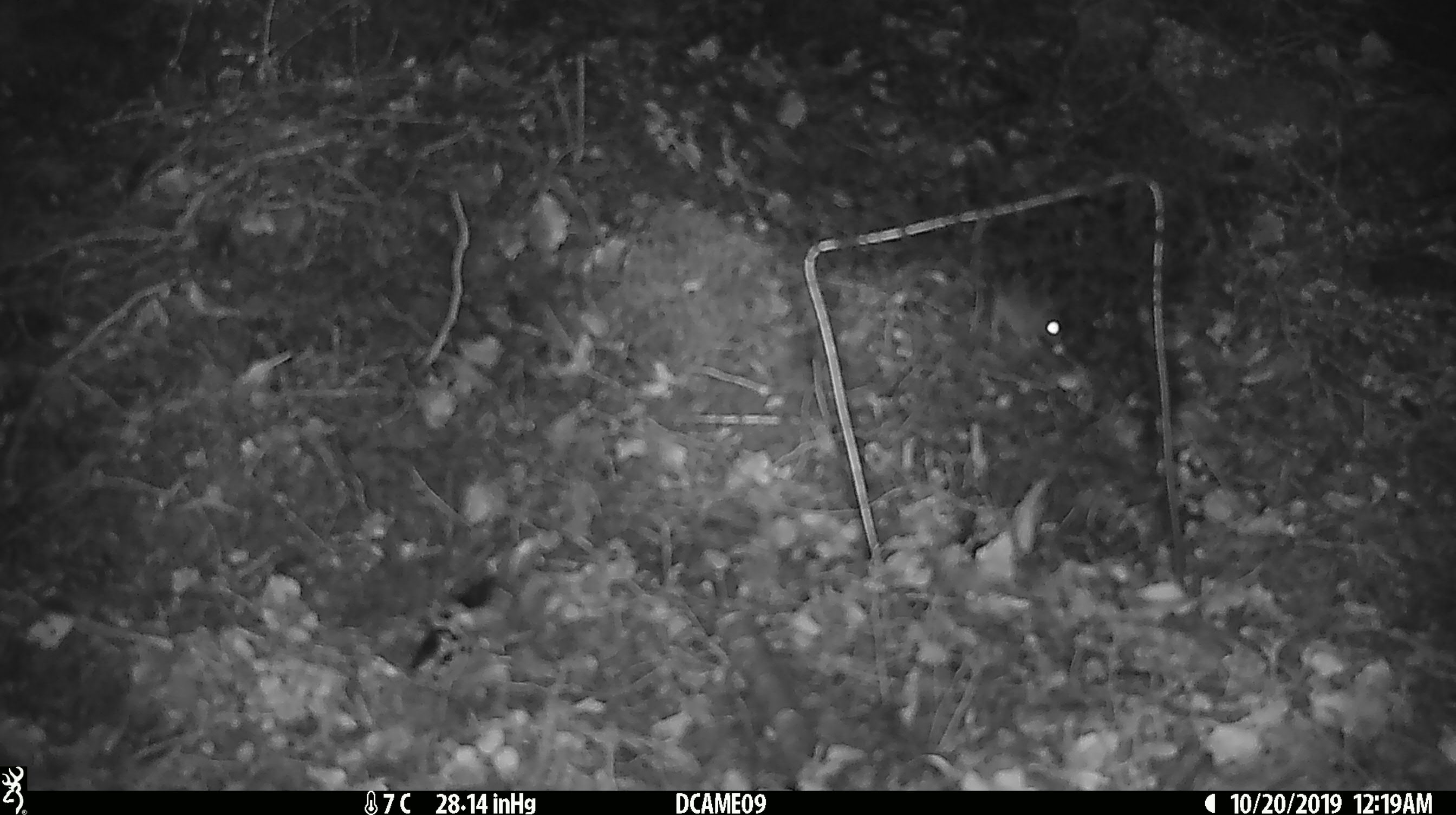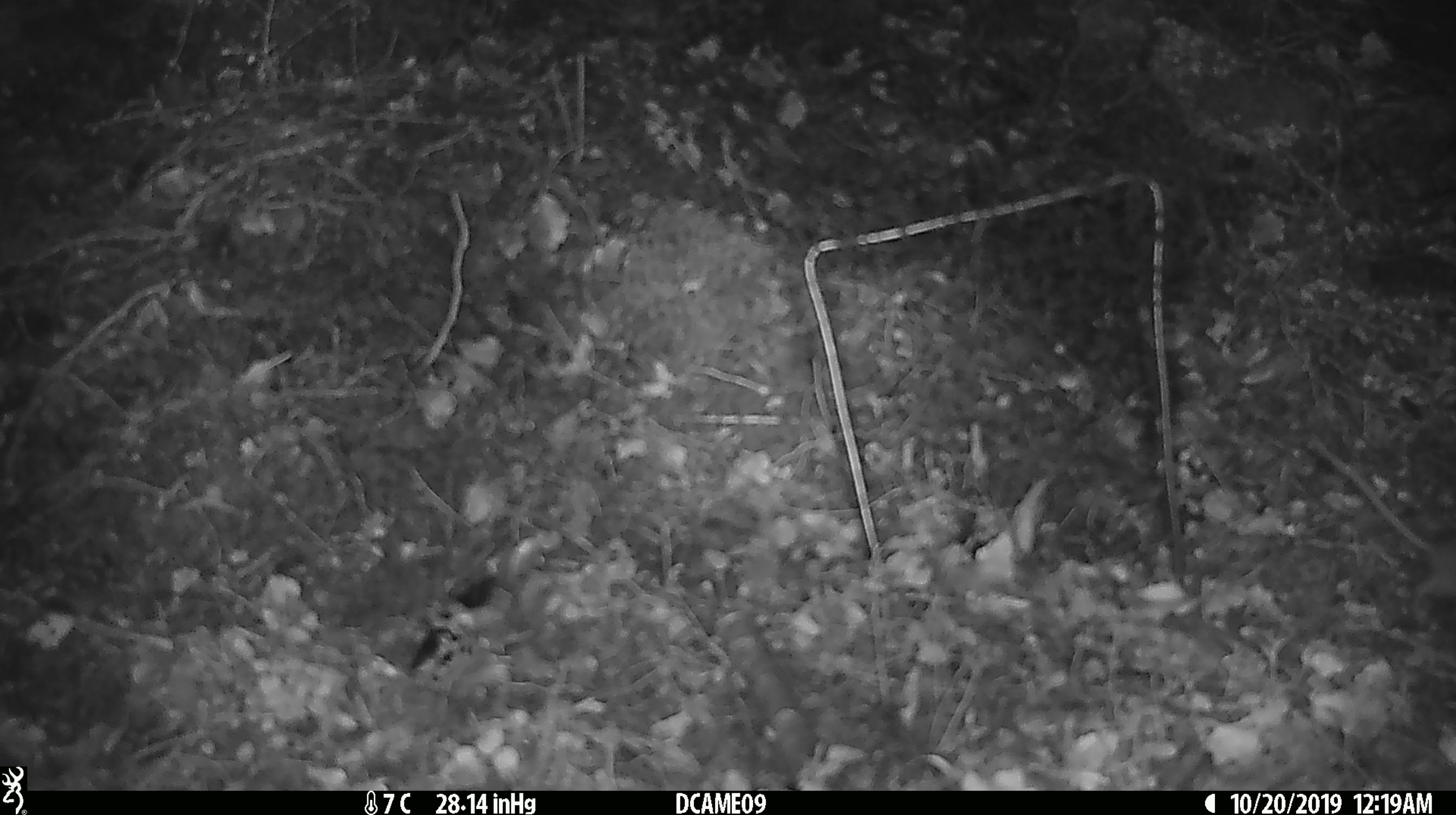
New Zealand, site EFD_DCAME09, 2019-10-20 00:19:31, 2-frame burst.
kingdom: Animalia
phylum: Chordata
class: Mammalia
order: Rodentia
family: Muridae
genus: Mus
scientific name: Mus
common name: mouse